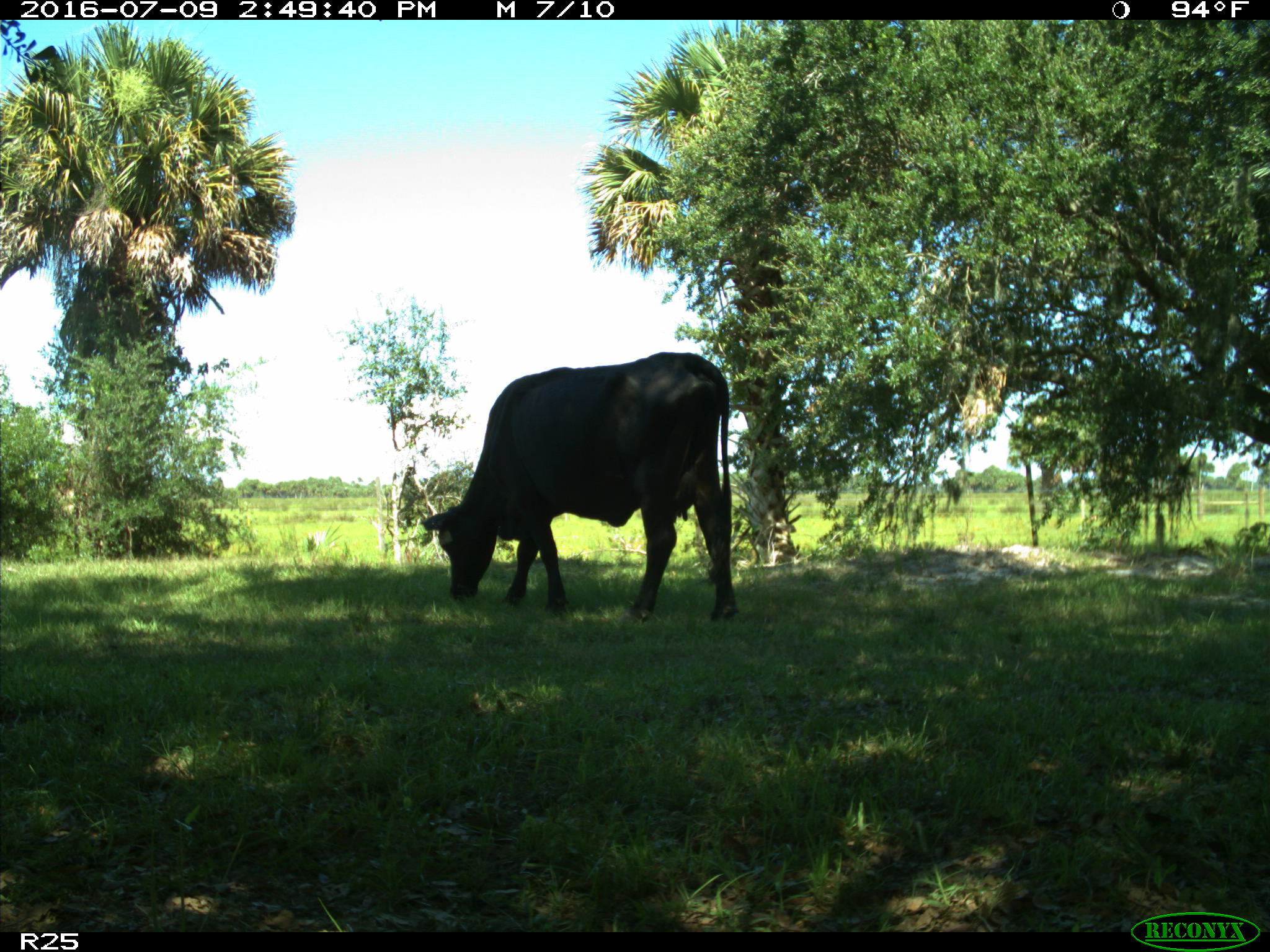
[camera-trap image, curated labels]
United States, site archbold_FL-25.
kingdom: Animalia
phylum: Chordata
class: Mammalia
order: Artiodactyla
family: Bovidae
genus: Bos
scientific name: Bos taurus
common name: domestic cow